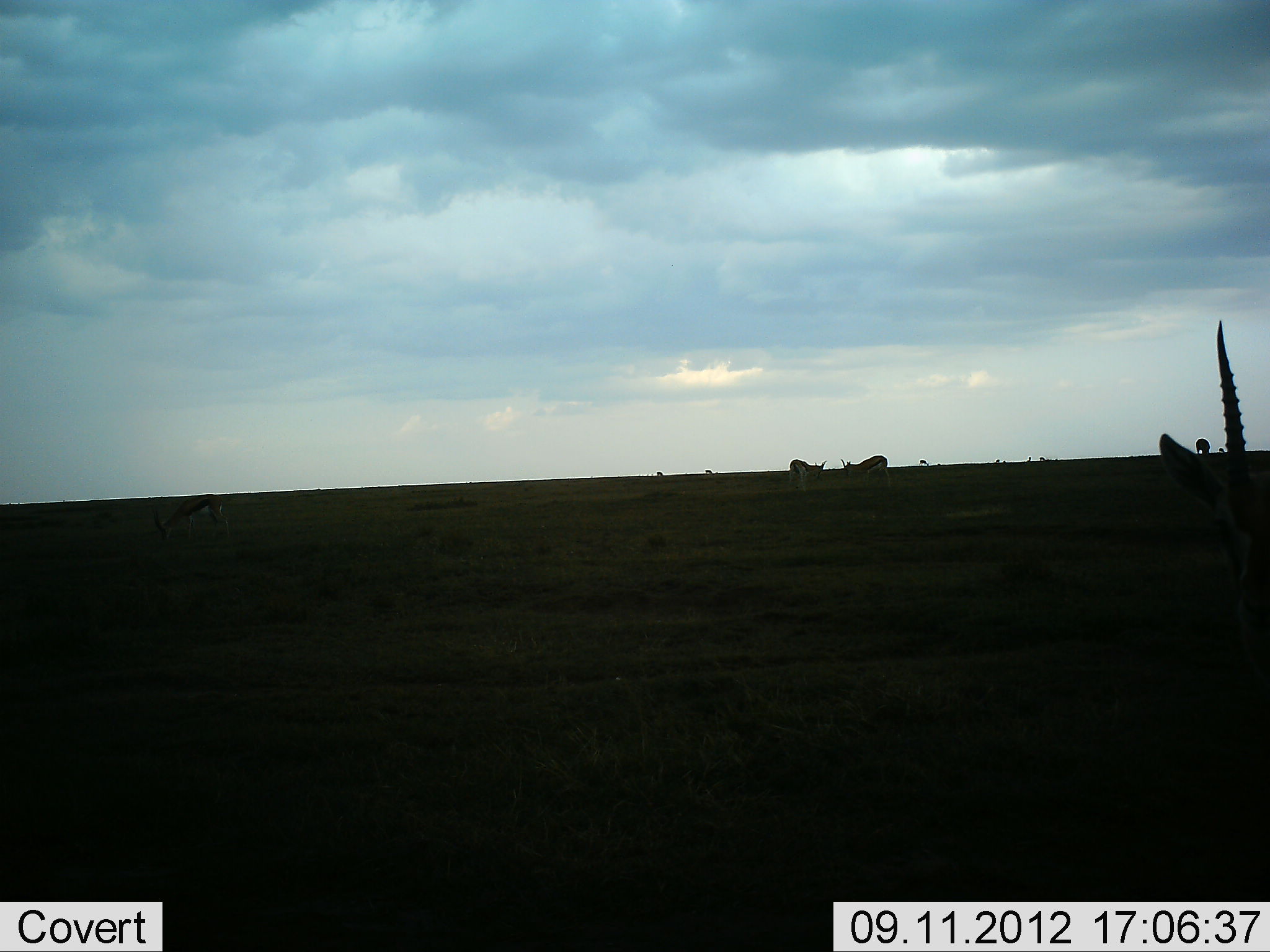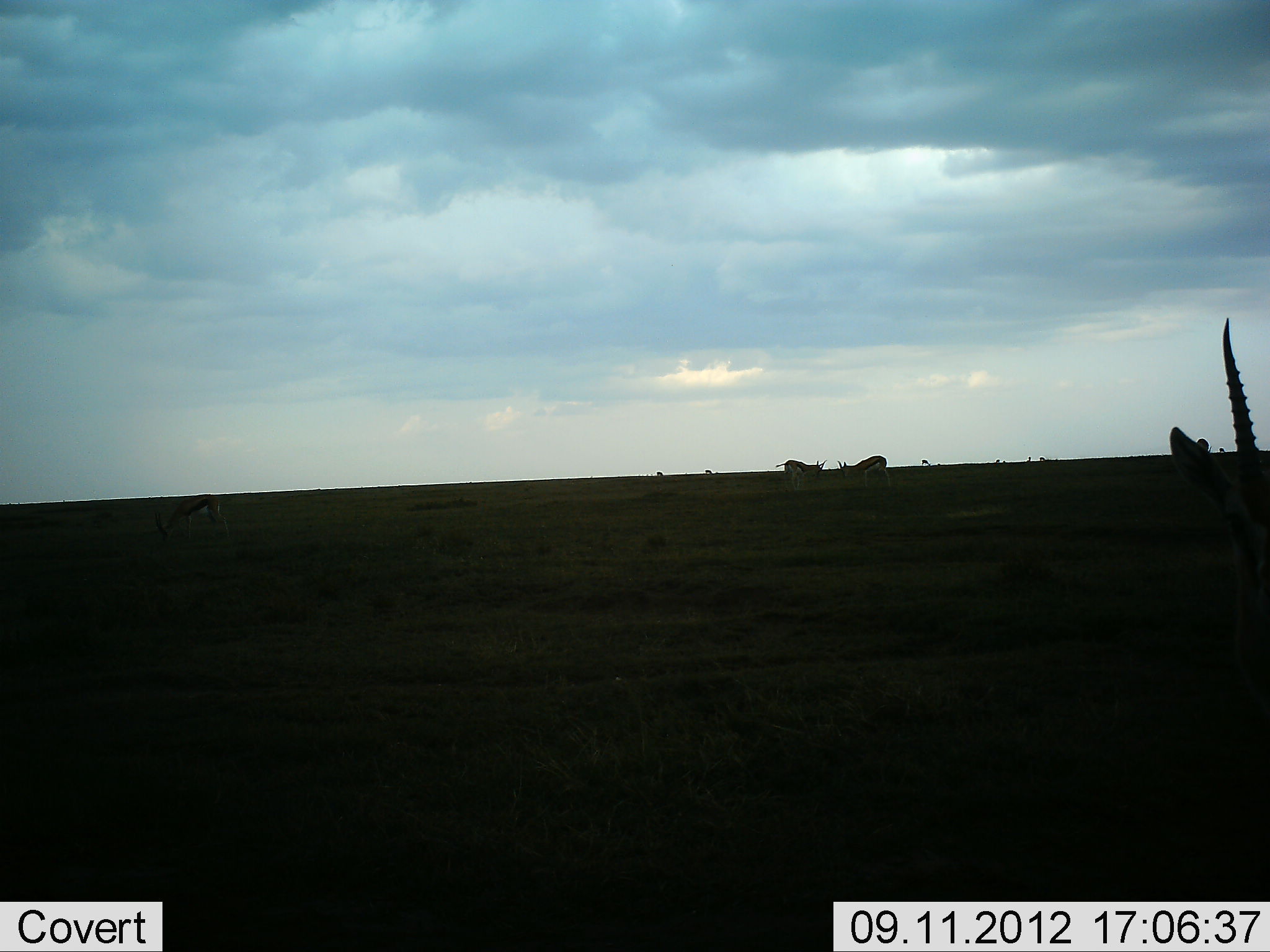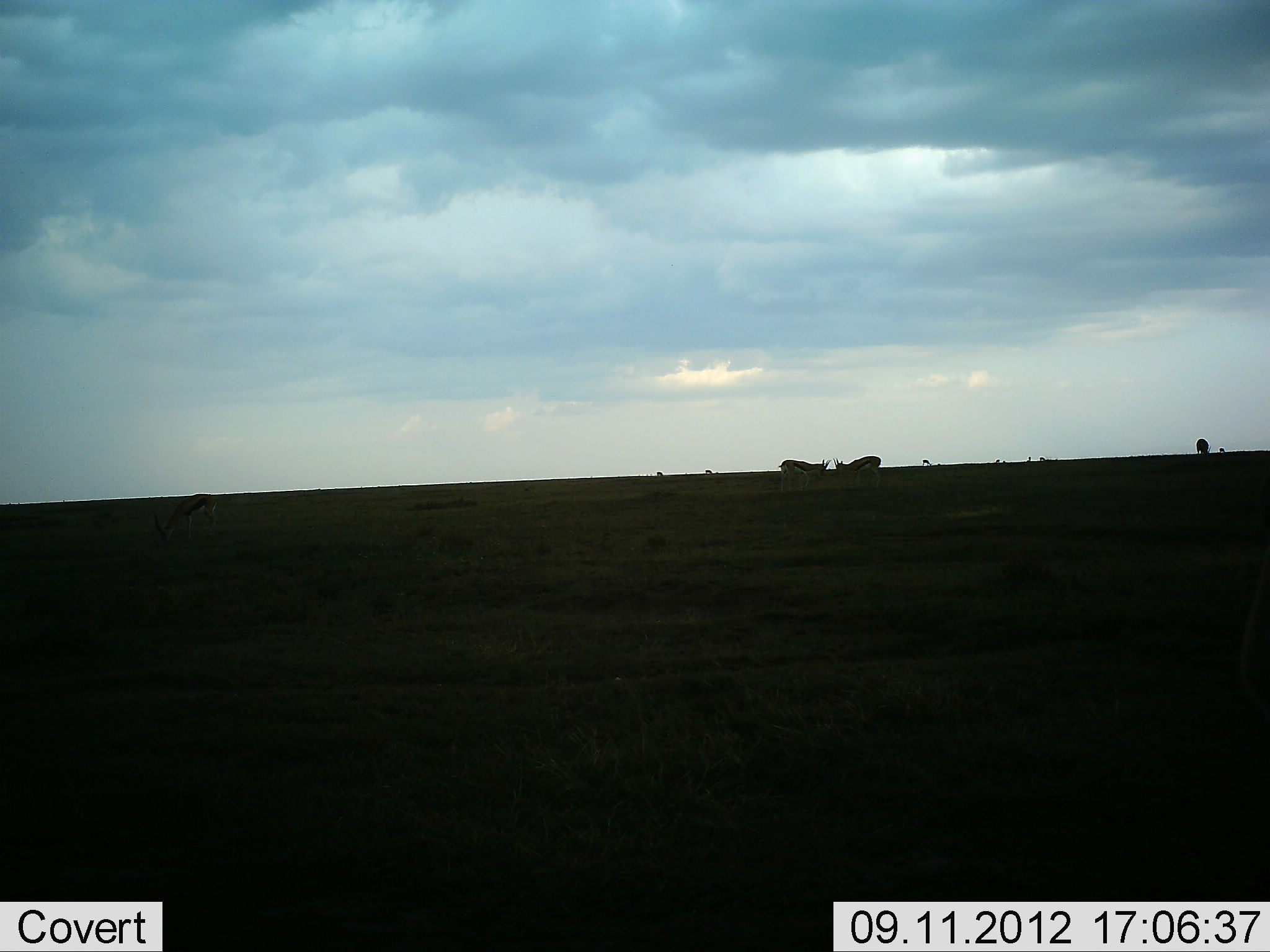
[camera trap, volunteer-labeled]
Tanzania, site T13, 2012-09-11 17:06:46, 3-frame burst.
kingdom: Animalia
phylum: Chordata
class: Mammalia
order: Artiodactyla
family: Bovidae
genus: Eudorcas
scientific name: Eudorcas thomsonii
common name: thomson's gazelle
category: gazellethomsons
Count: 4.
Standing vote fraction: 80%.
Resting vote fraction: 0%.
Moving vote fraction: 10%.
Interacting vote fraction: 20%.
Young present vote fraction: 0%.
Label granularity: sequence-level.